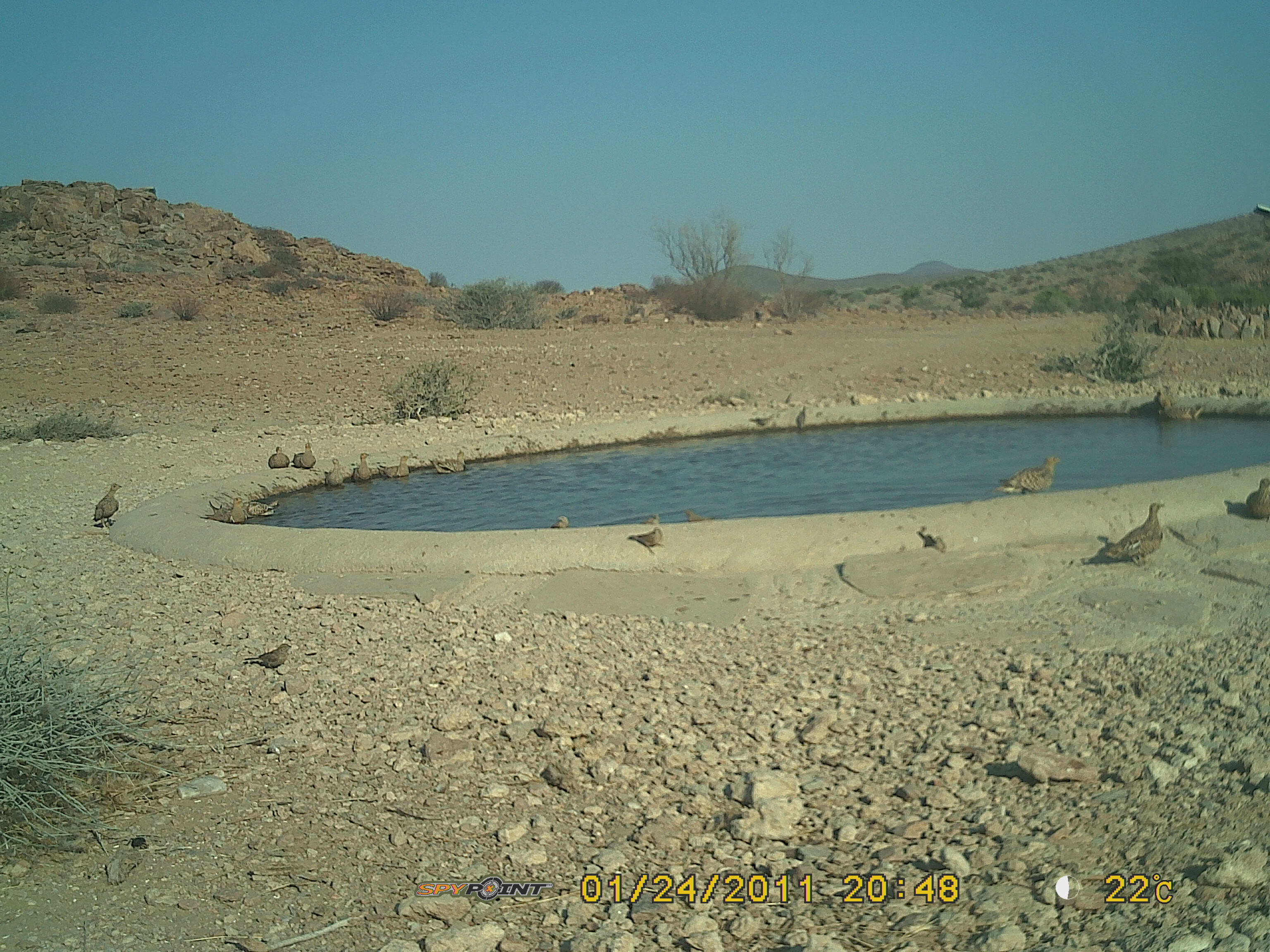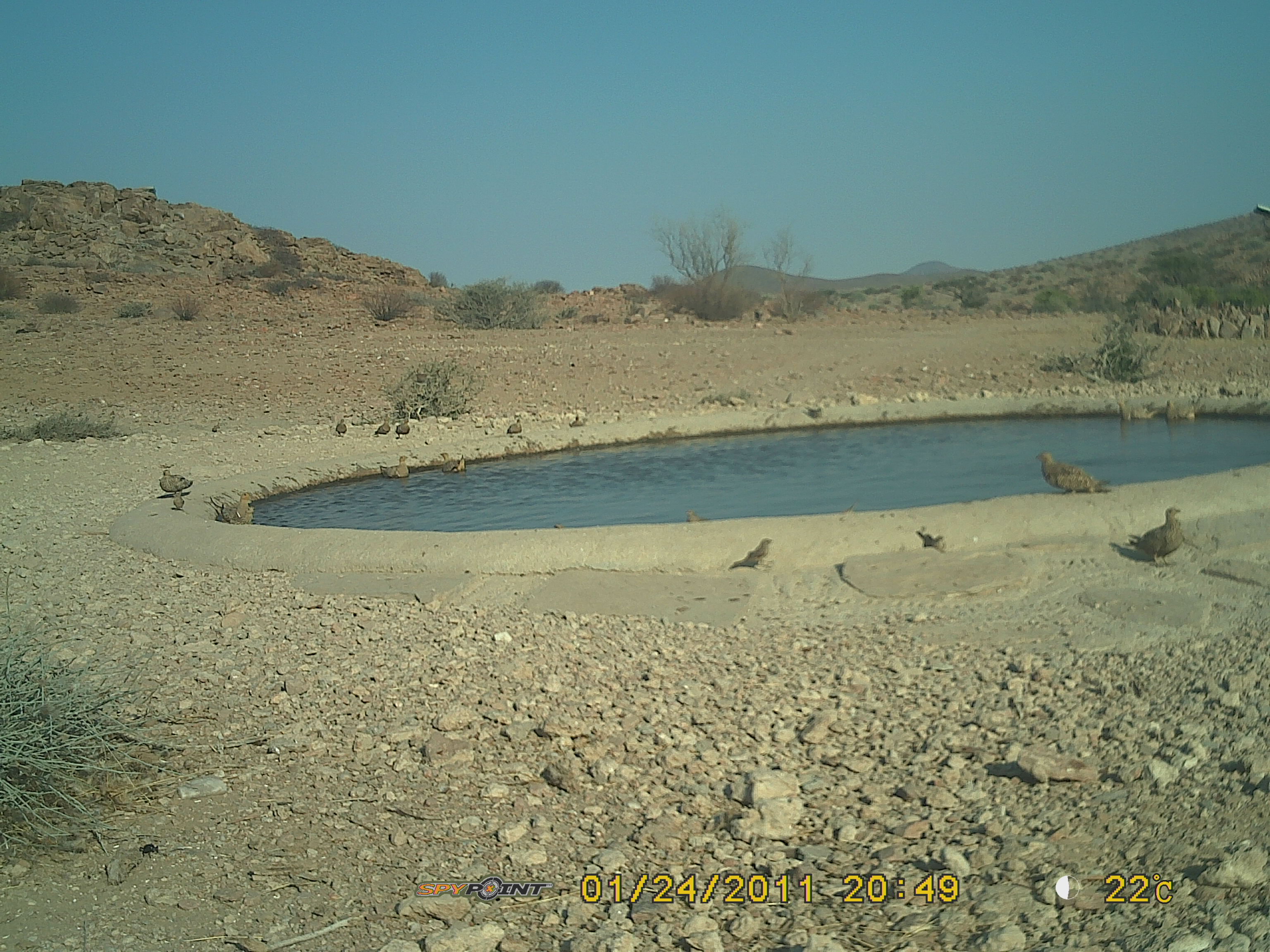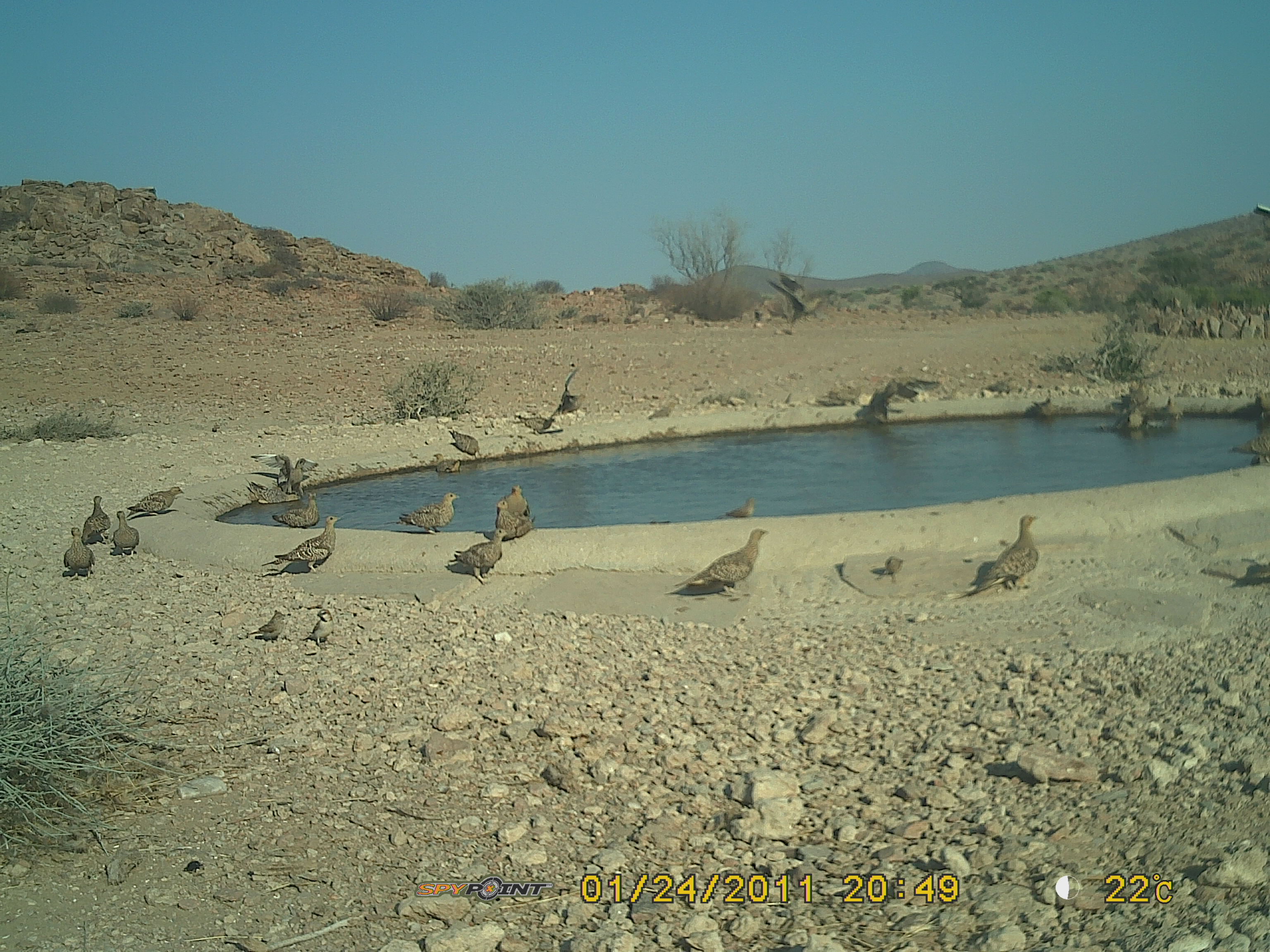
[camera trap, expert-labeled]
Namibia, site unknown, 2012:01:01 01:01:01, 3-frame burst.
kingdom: Animalia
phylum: Chordata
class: Aves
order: Pterocliformes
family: Pteroclidae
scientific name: Pteroclidae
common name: sandgrouse